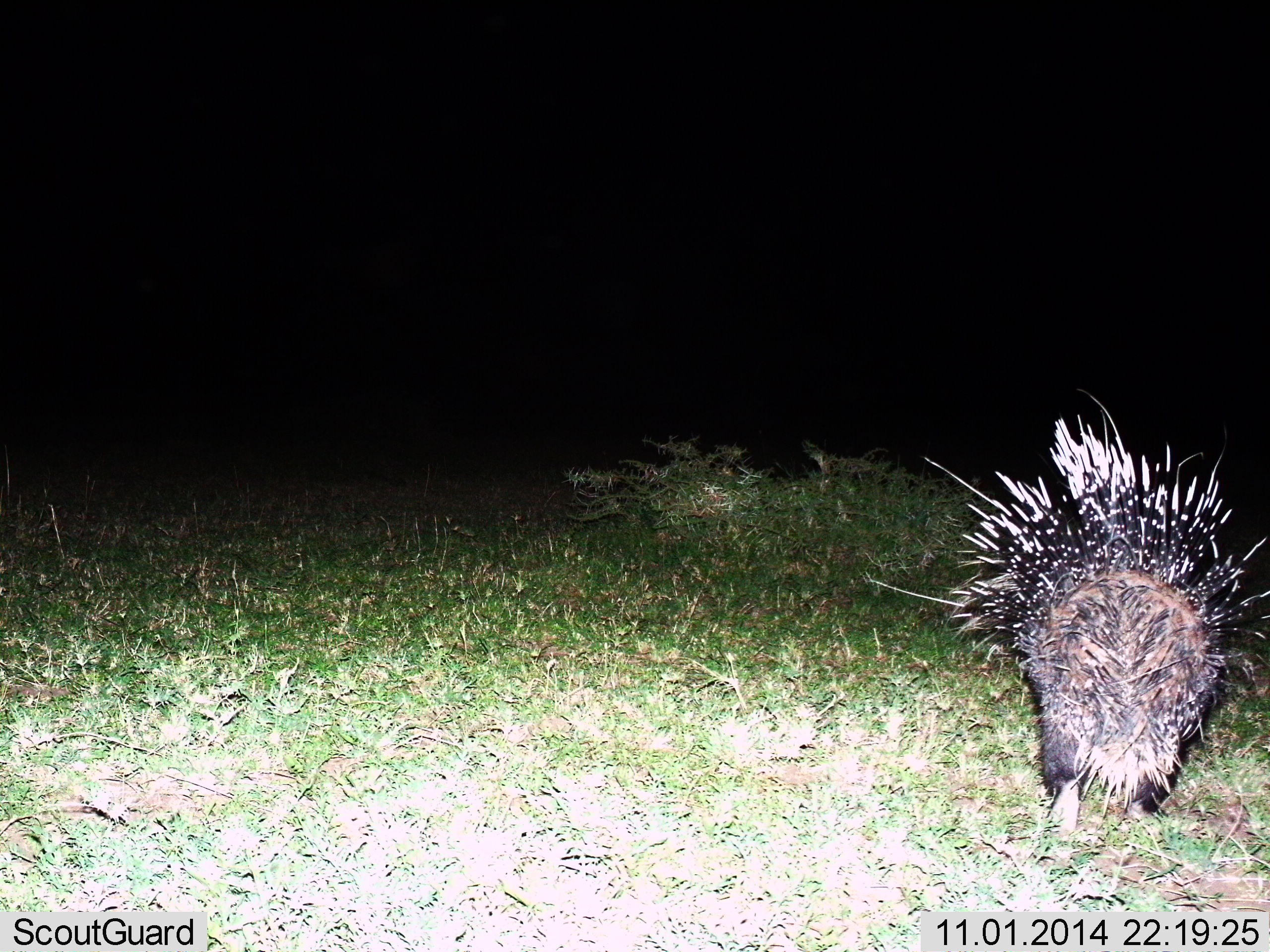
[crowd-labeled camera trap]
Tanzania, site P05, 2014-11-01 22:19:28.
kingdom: Animalia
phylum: Chordata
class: Mammalia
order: Rodentia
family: Hystricidae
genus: Hystrix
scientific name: Hystrix cristata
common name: crested porcupine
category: porcupine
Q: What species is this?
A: Porcupine (crested porcupine) (Hystrix cristata).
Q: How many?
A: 1.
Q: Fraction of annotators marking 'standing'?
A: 20%.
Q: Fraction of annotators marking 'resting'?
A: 0%.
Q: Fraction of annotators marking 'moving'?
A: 80%.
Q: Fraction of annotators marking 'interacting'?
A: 0%.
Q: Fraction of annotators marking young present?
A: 0%.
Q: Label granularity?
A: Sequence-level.